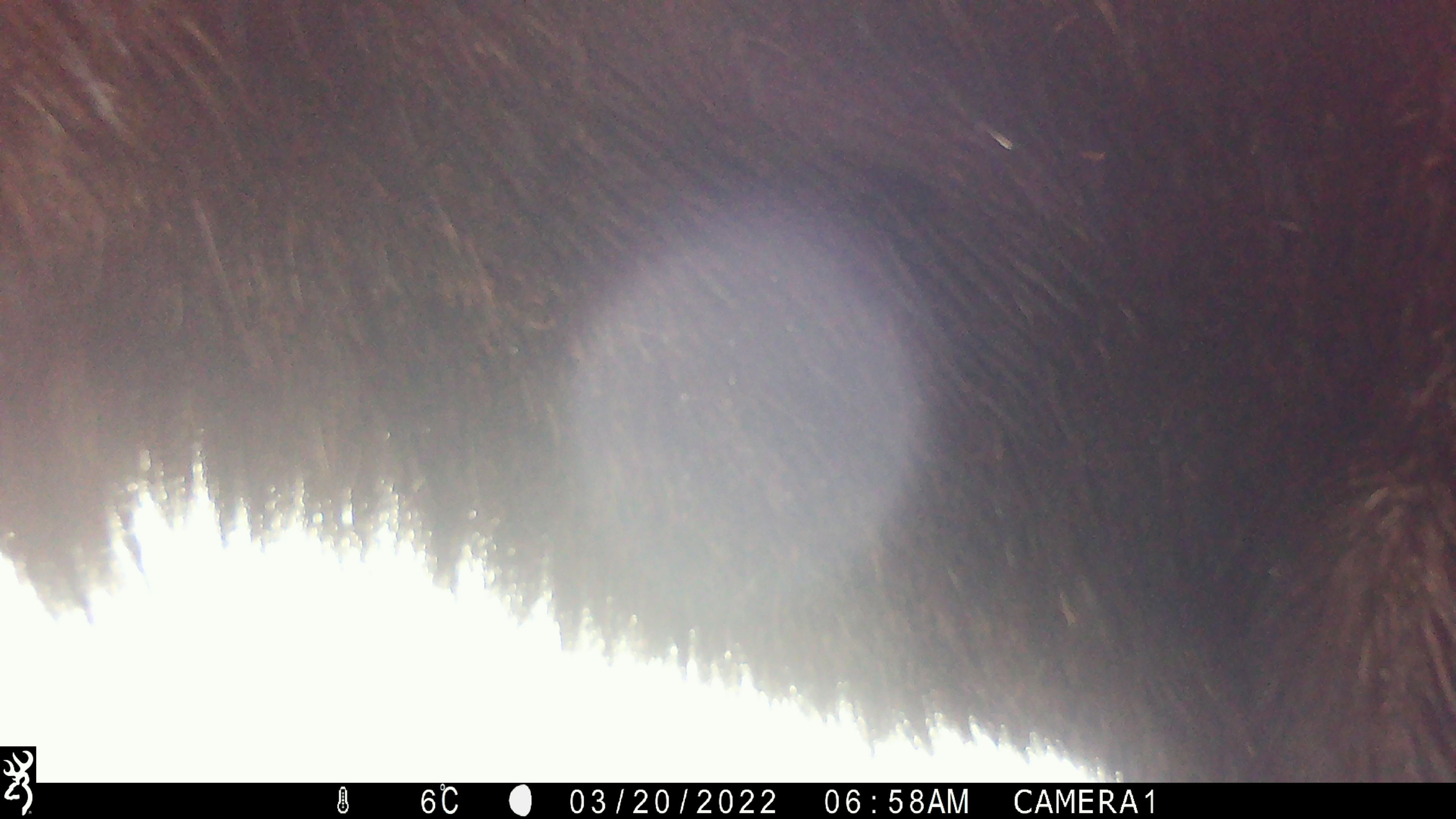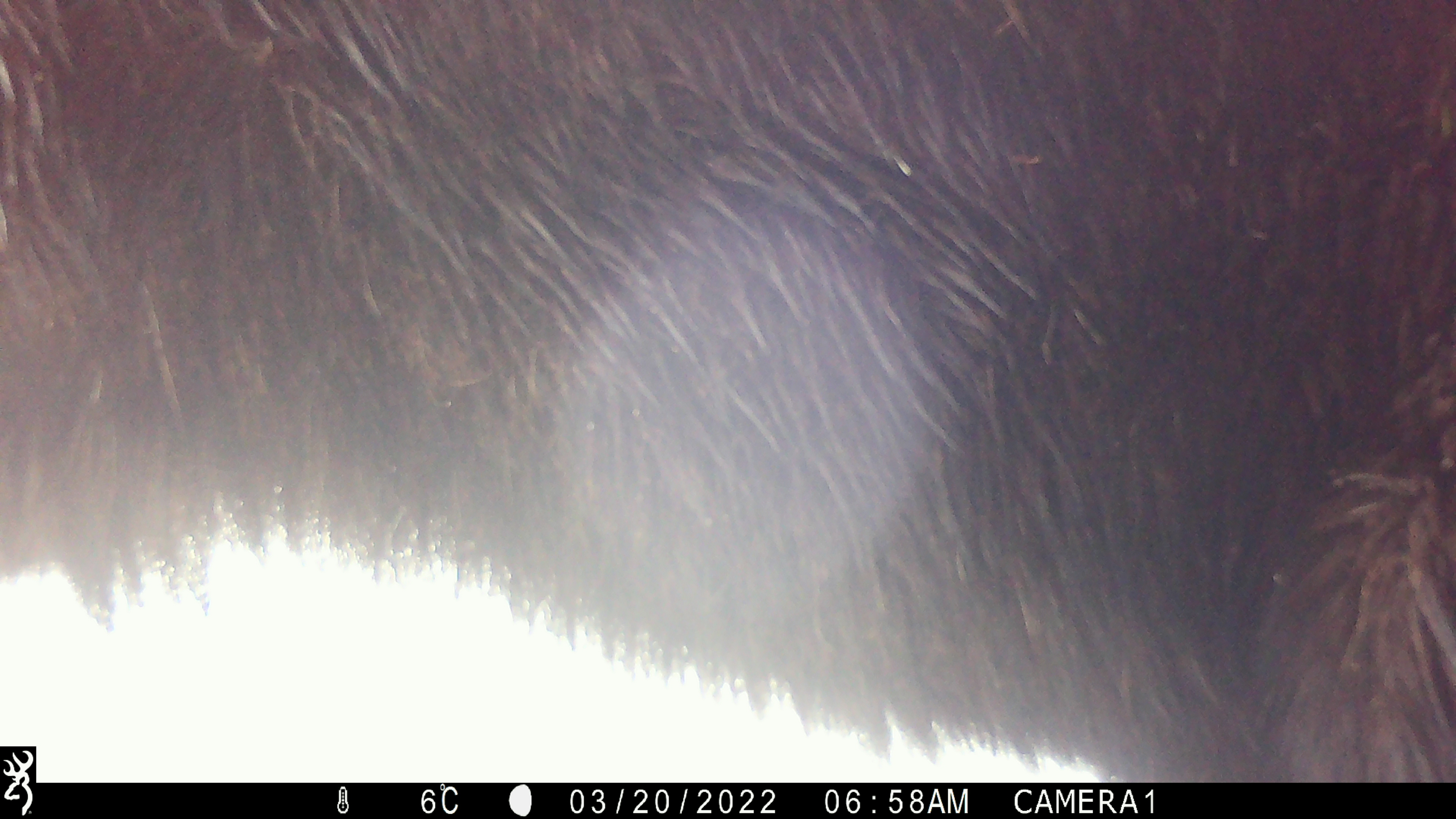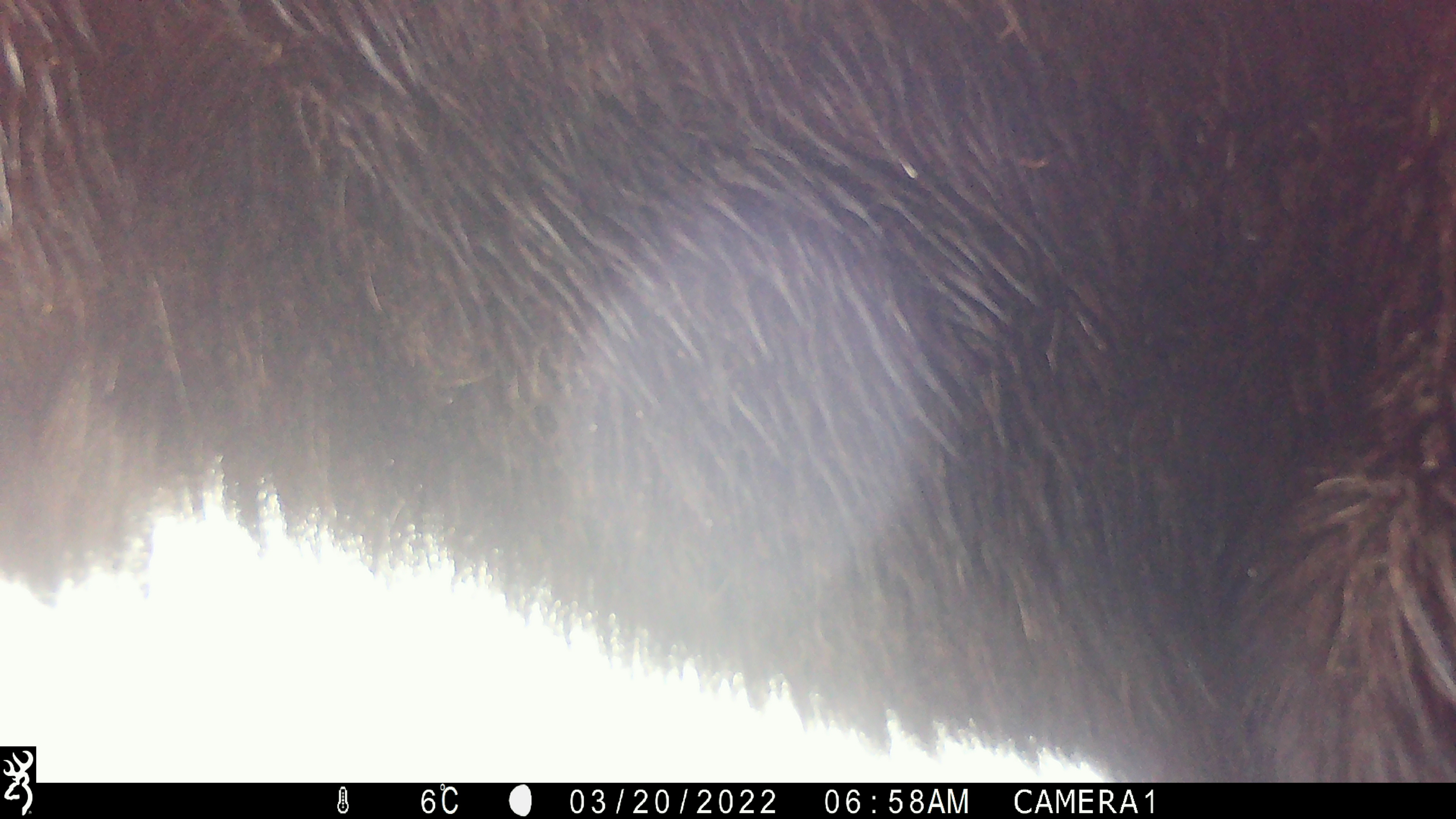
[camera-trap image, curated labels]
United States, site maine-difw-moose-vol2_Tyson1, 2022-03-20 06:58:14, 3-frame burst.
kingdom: Animalia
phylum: Chordata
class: Mammalia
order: Artiodactyla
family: Cervidae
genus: Alces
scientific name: Alces alces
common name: moose